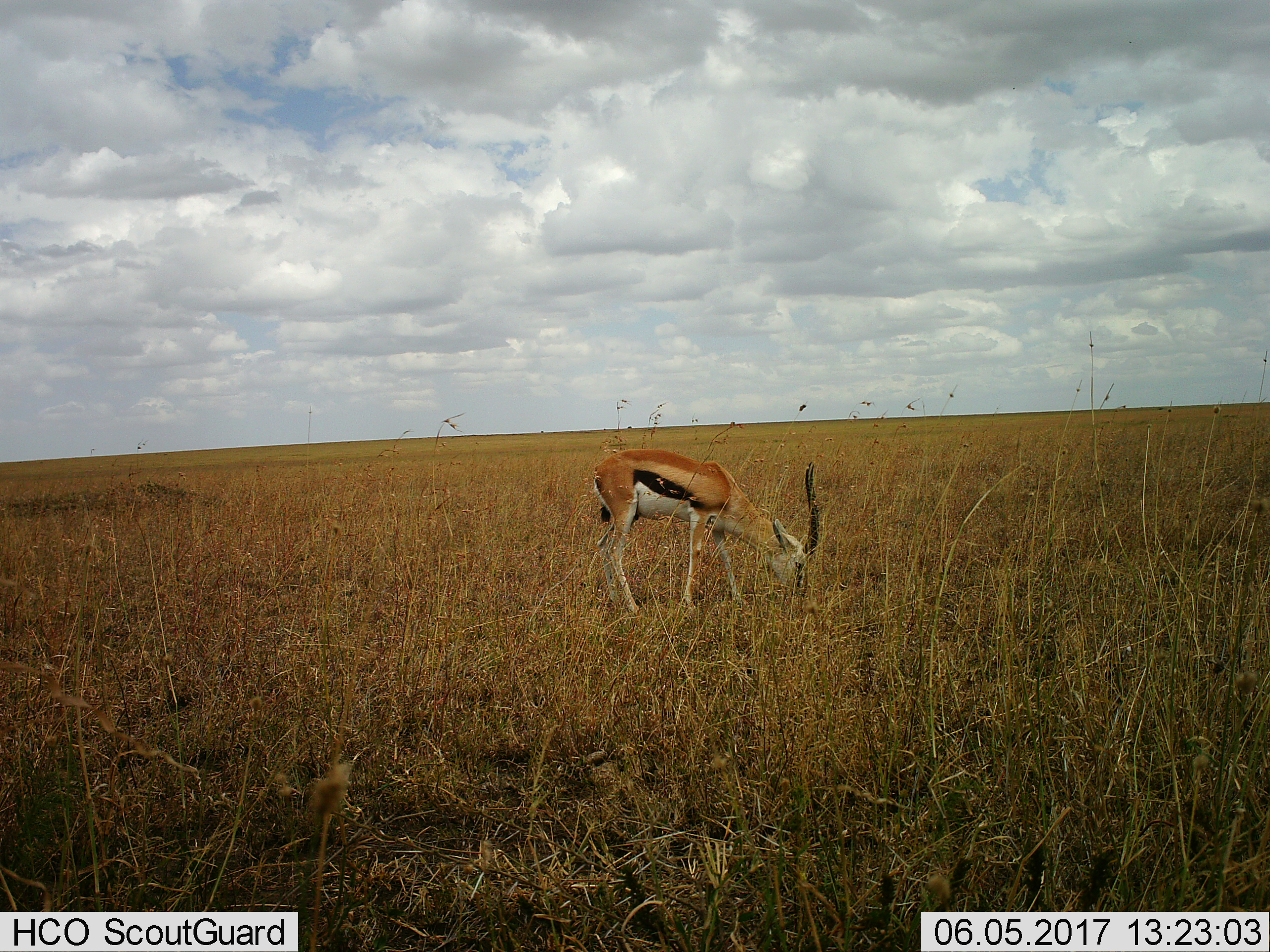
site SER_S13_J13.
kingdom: Animalia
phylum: Chordata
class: Mammalia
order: Artiodactyla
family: Bovidae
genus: Eudorcas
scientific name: Eudorcas thomsonii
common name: thomson's gazelle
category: gazellethomsons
Gazellethomsons (thomson's gazelle) (Eudorcas thomsonii), count 1. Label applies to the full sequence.